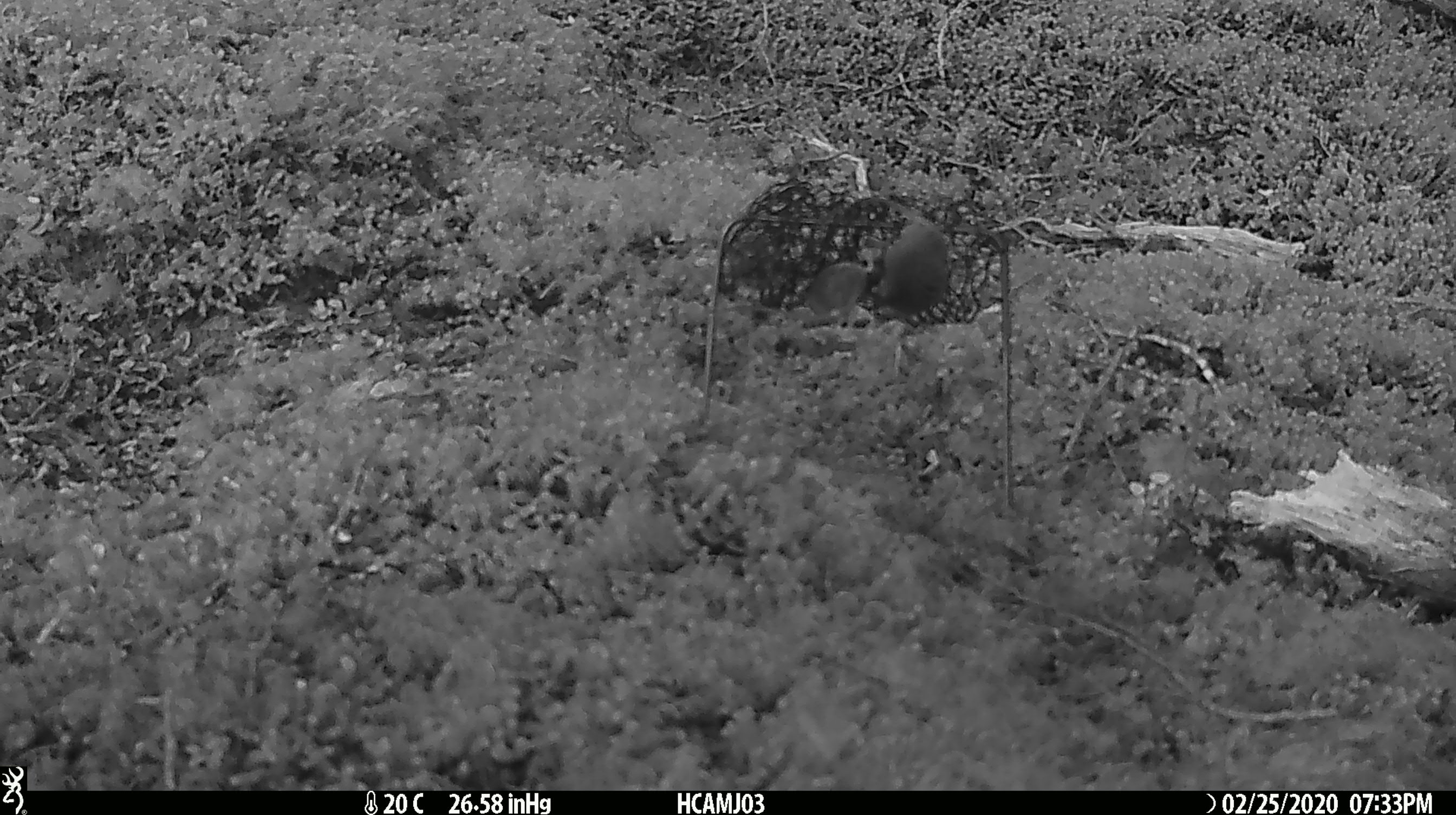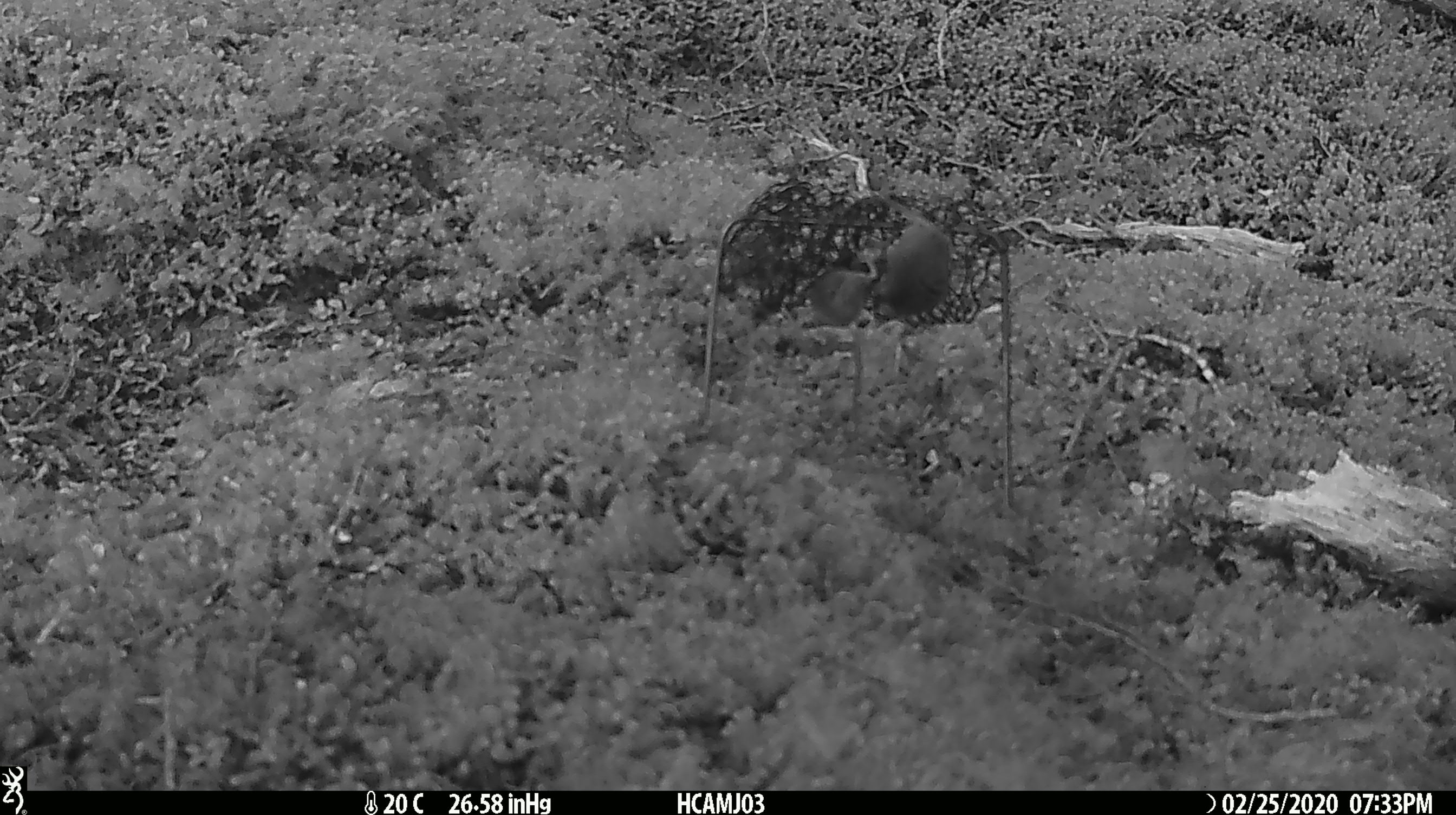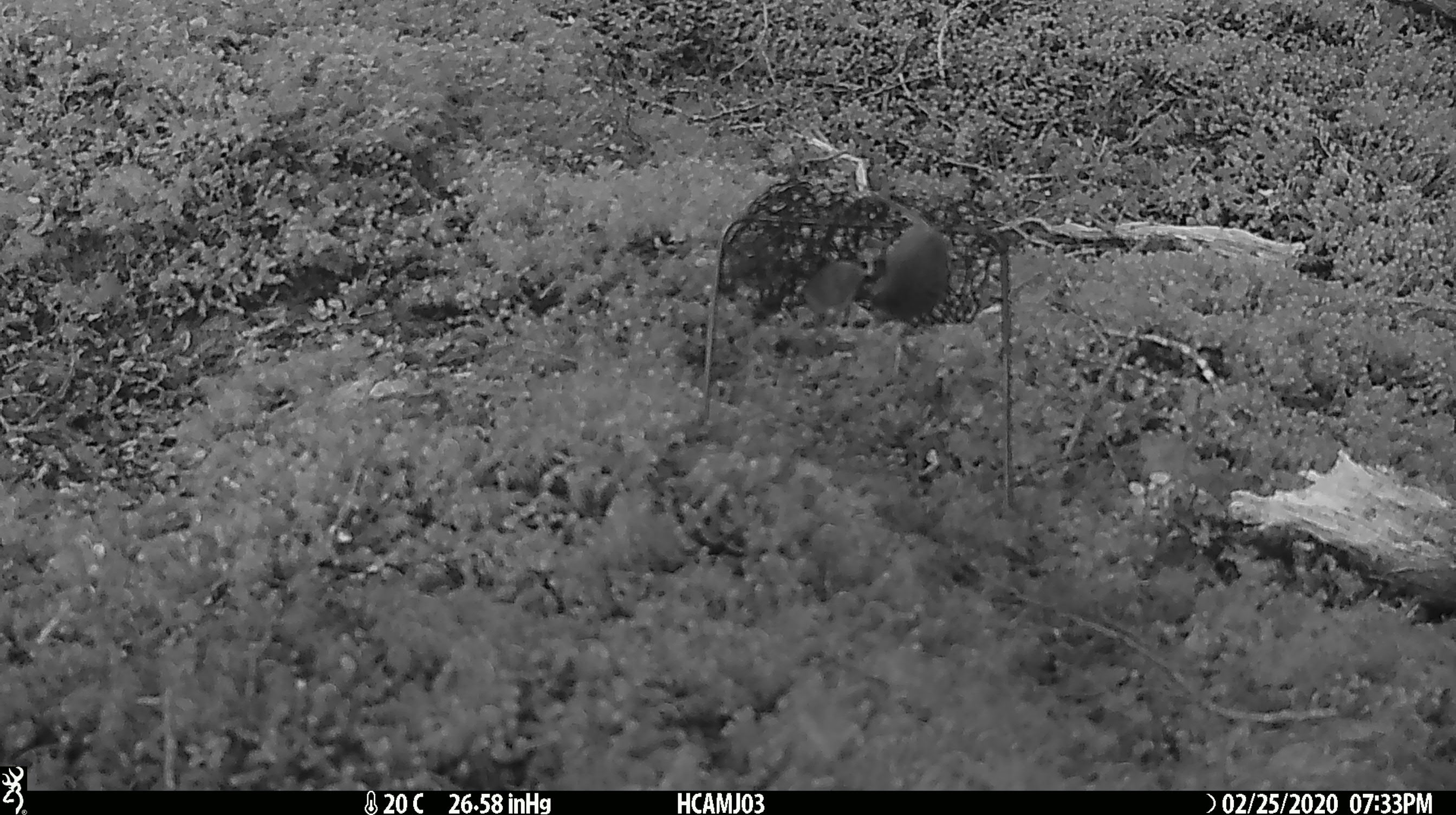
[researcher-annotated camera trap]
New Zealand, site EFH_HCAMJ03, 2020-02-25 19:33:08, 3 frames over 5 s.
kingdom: Animalia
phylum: Chordata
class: Mammalia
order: Rodentia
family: Muridae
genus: Mus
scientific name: Mus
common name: mouse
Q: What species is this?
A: Mouse (Mus).